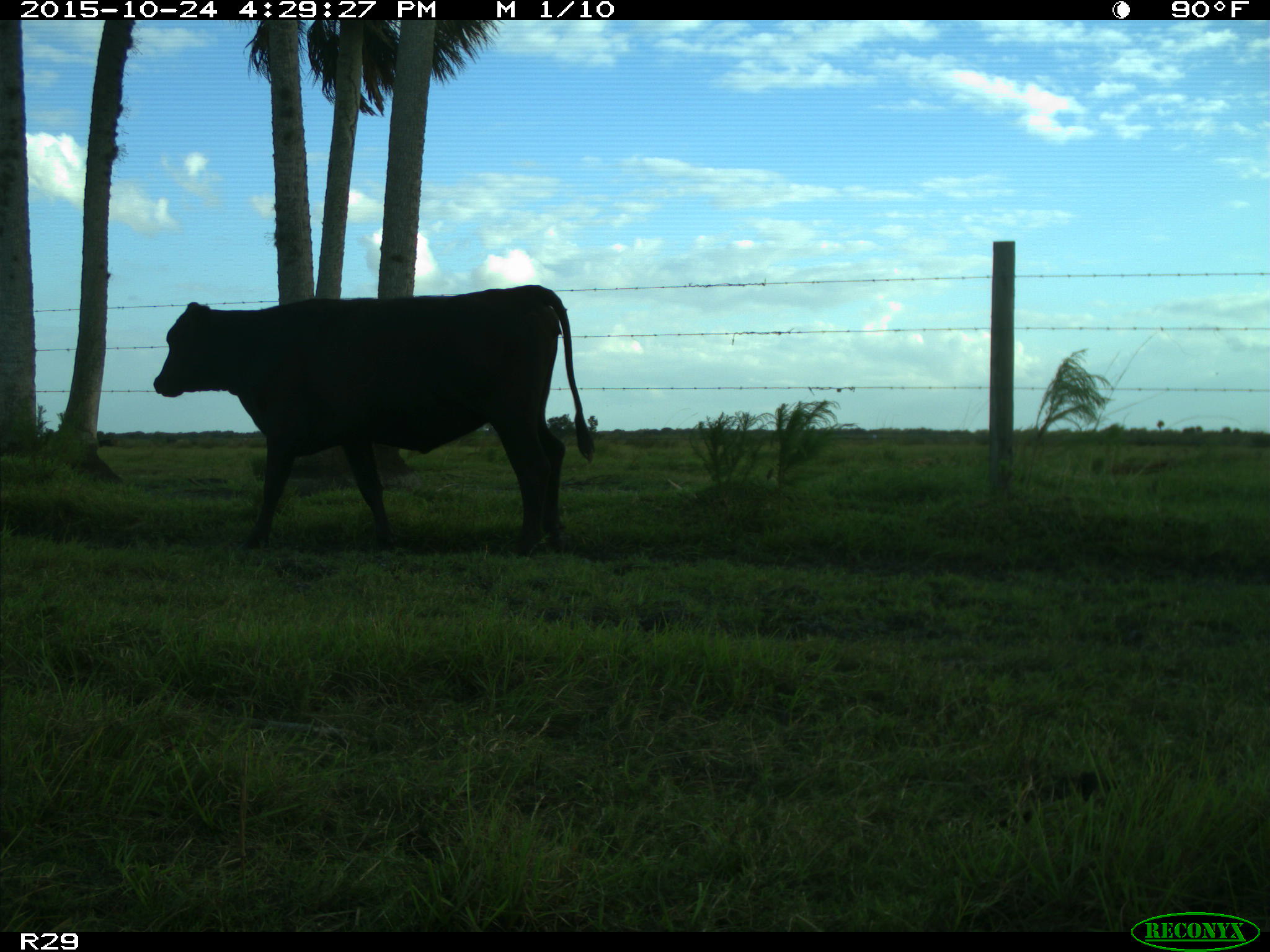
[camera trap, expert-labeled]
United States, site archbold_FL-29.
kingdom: Animalia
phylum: Chordata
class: Mammalia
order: Artiodactyla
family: Bovidae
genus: Bos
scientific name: Bos taurus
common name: domestic cow